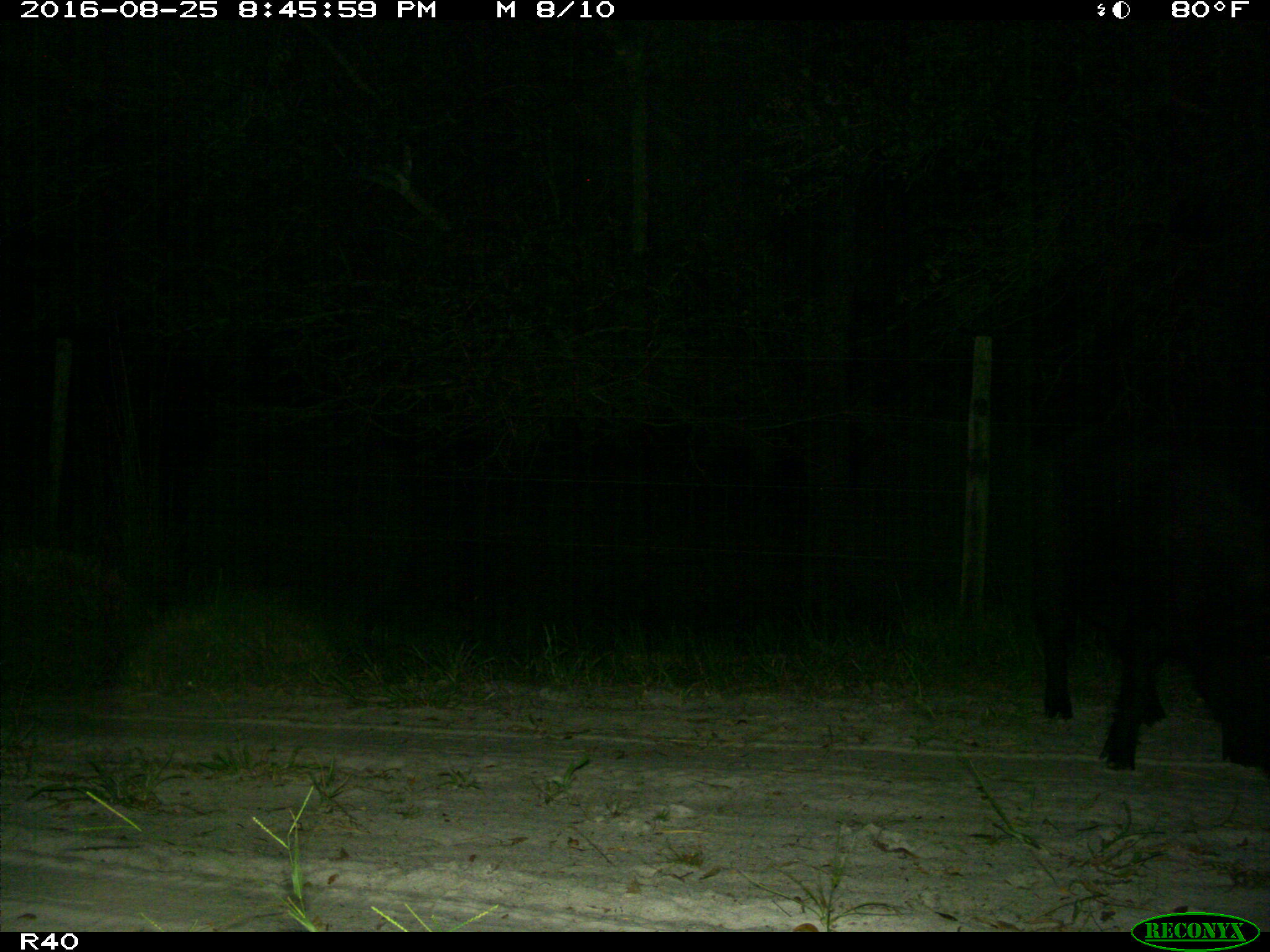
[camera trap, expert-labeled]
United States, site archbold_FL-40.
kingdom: Animalia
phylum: Chordata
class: Mammalia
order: Artiodactyla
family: Suidae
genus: Sus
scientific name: Sus scrofa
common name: wild boar